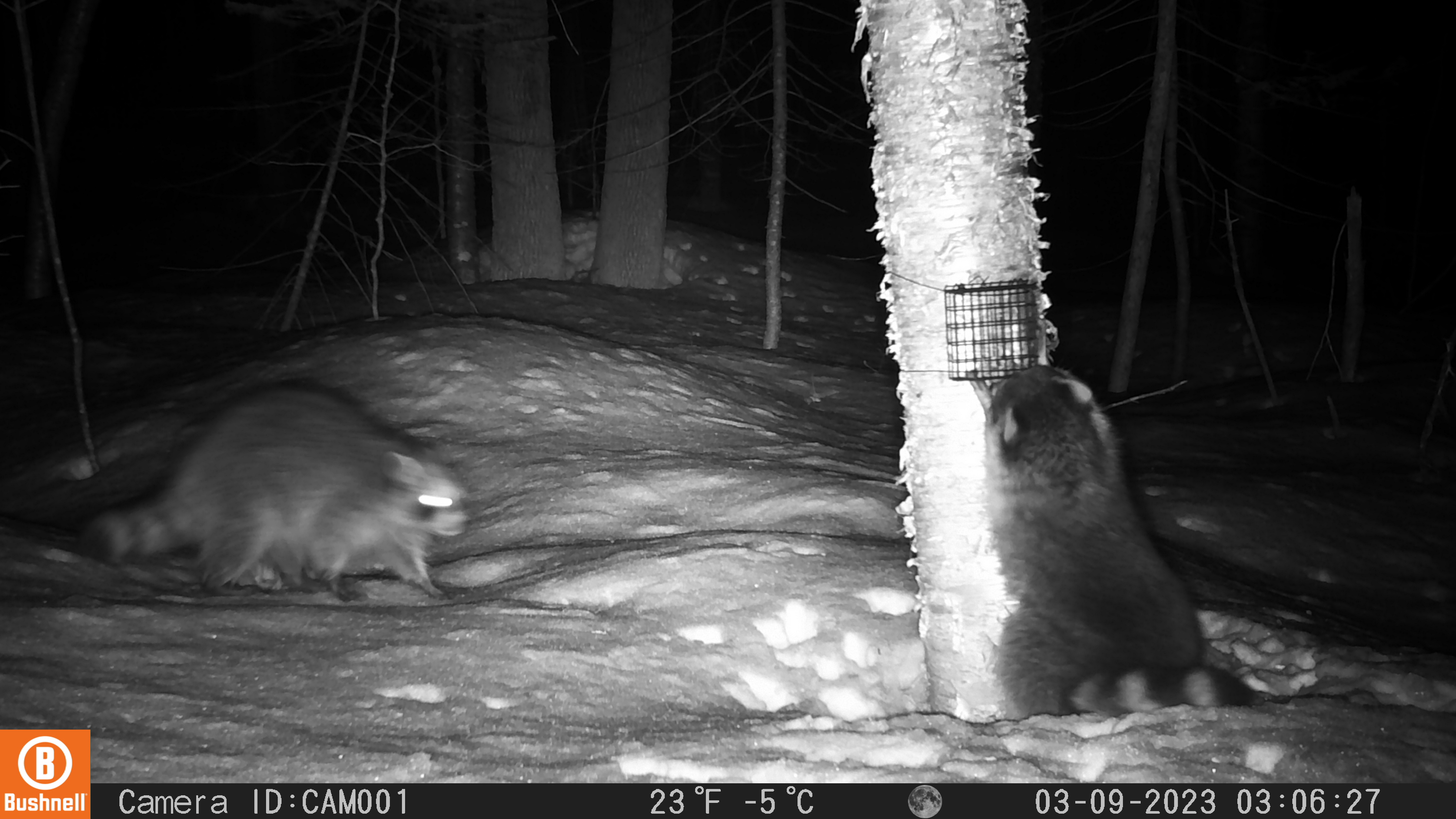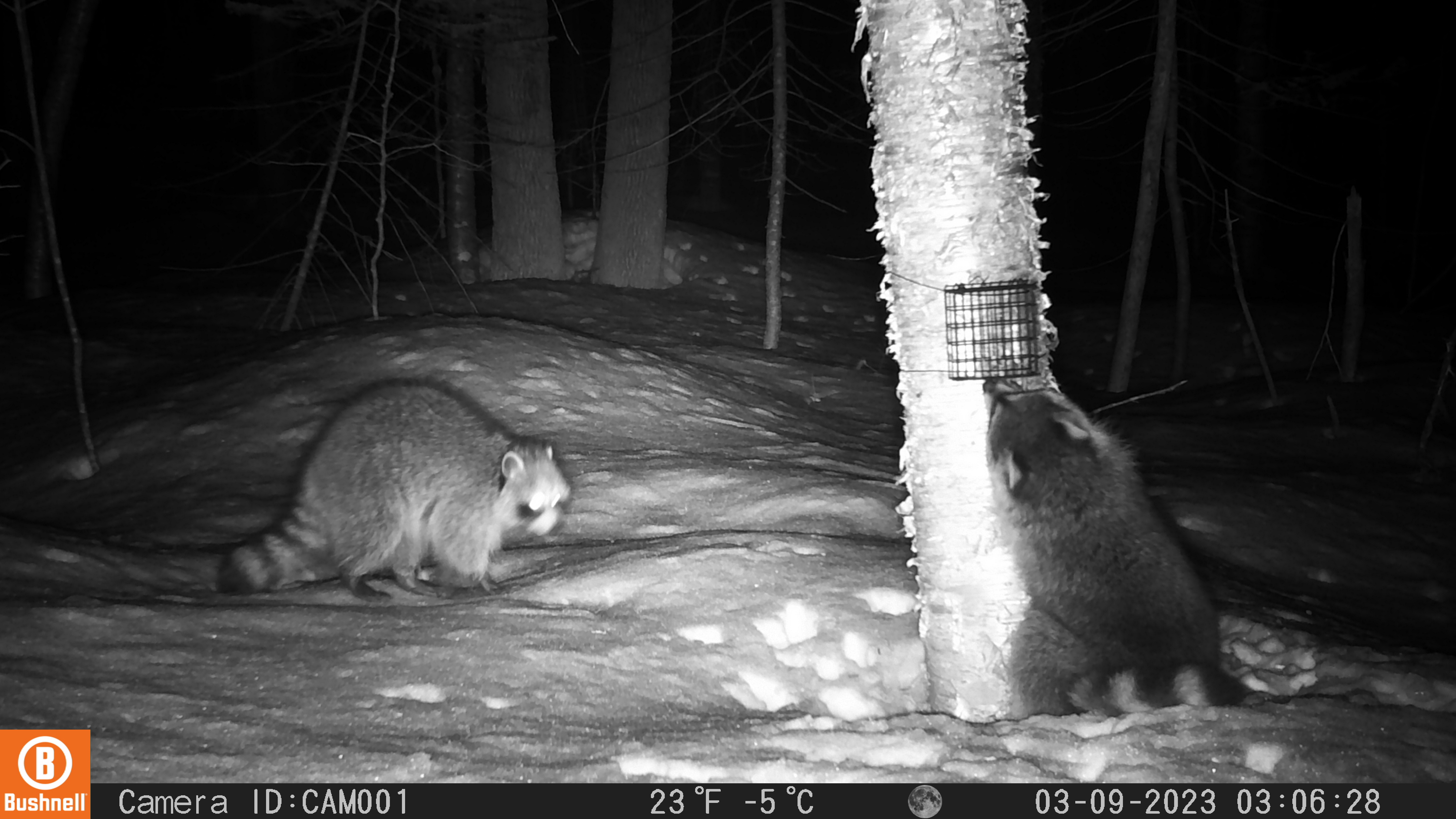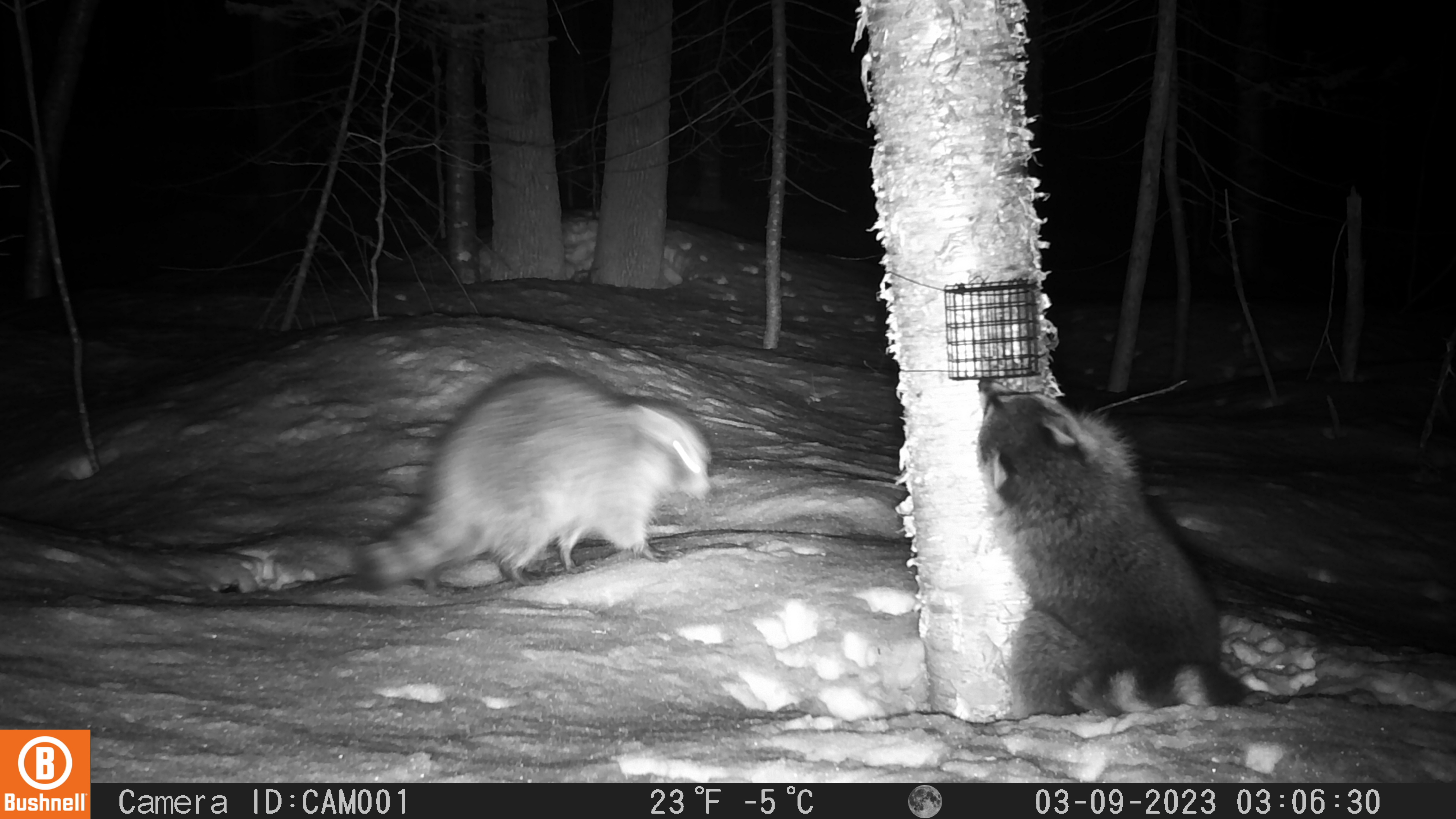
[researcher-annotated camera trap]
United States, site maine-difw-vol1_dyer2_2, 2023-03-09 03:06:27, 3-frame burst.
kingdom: Animalia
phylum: Chordata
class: Mammalia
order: Carnivora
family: Procyonidae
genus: Procyon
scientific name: Procyon lotor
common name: raccoon